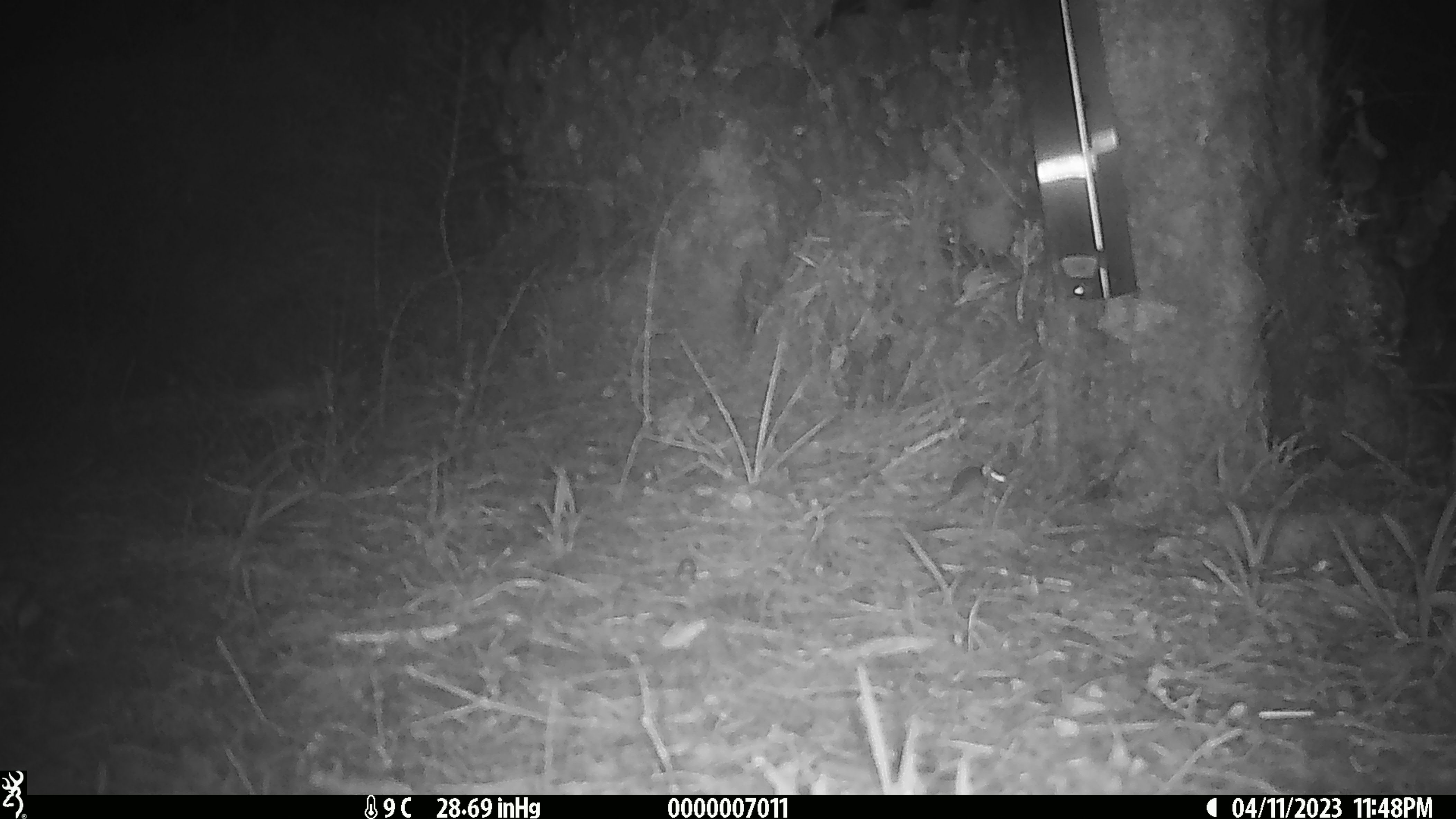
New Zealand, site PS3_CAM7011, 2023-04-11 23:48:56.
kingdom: Animalia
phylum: Chordata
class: Mammalia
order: Rodentia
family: Muridae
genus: Mus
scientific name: Mus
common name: mouse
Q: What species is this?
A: Mouse (Mus).